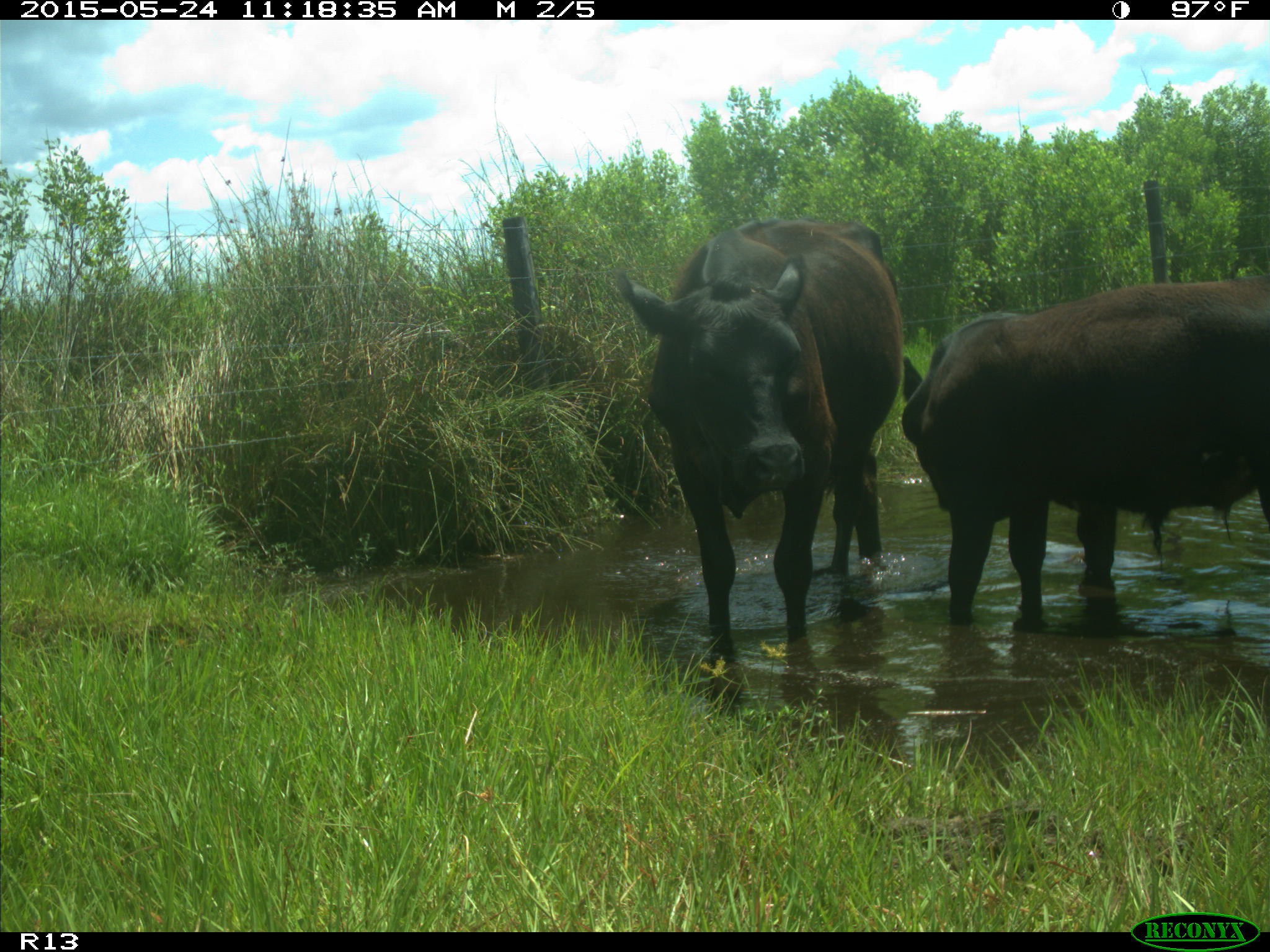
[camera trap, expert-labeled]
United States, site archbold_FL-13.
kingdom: Animalia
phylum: Chordata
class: Mammalia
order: Artiodactyla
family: Bovidae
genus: Bos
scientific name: Bos taurus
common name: domestic cow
Bos taurus (domestic cow).